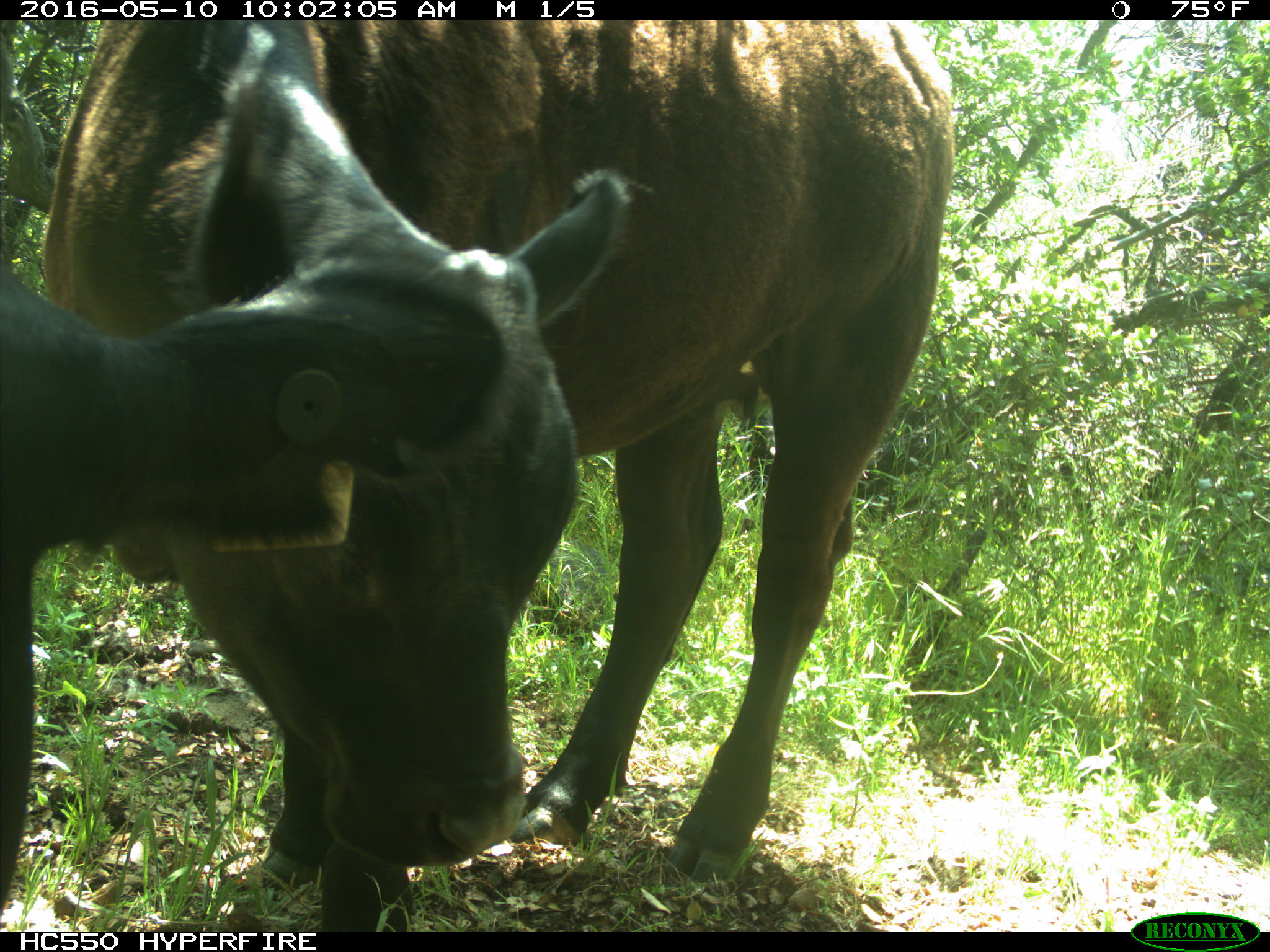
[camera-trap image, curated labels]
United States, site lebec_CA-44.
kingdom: Animalia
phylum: Chordata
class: Mammalia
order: Artiodactyla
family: Bovidae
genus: Bos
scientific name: Bos taurus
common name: domestic cow